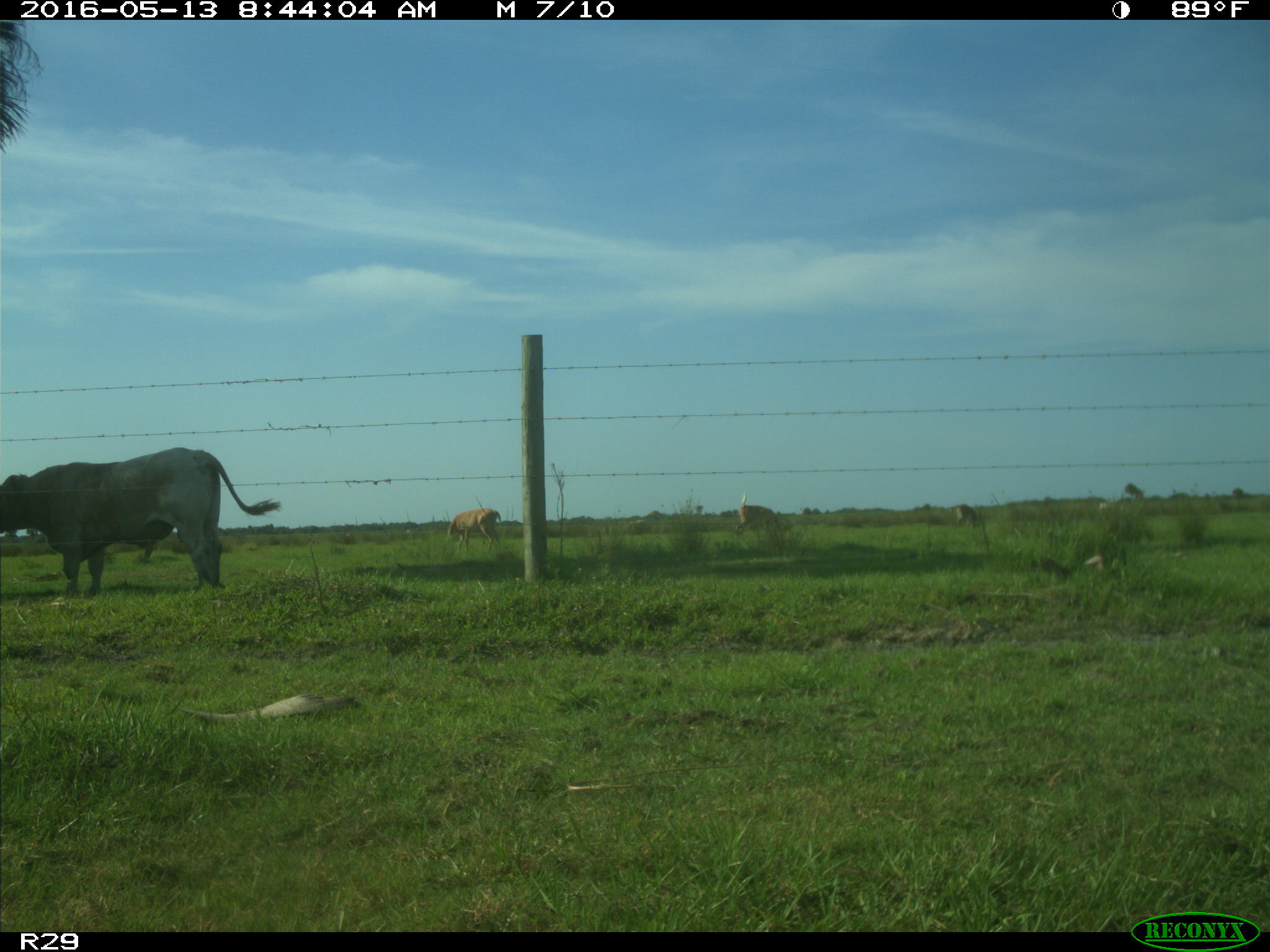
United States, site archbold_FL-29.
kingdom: Animalia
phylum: Chordata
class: Mammalia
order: Artiodactyla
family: Bovidae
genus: Bos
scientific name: Bos taurus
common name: domestic cow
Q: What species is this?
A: Bos taurus (domestic cow).